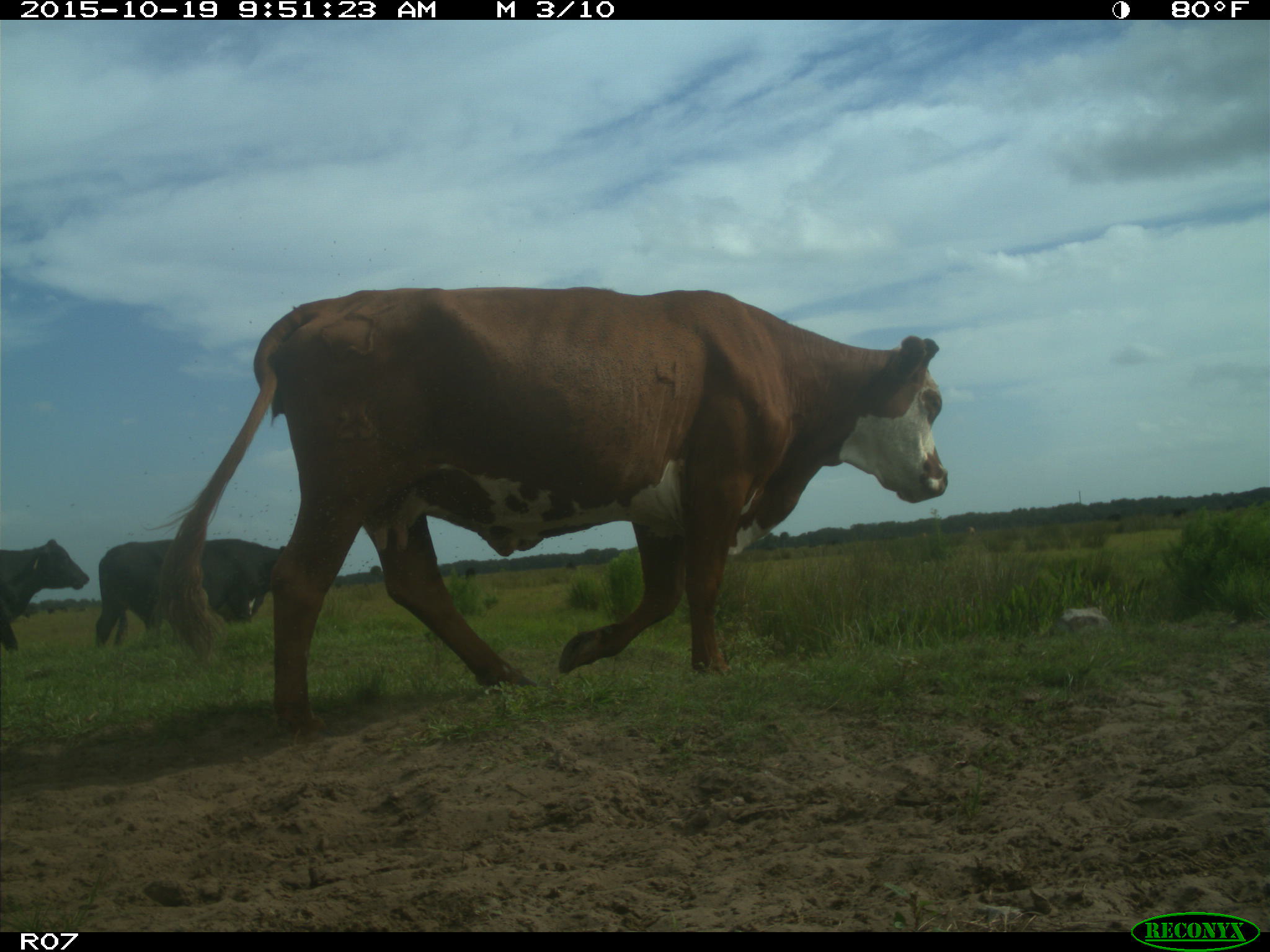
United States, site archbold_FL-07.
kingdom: Animalia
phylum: Chordata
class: Mammalia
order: Artiodactyla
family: Bovidae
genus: Bos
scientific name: Bos taurus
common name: domestic cow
Bos taurus (domestic cow).